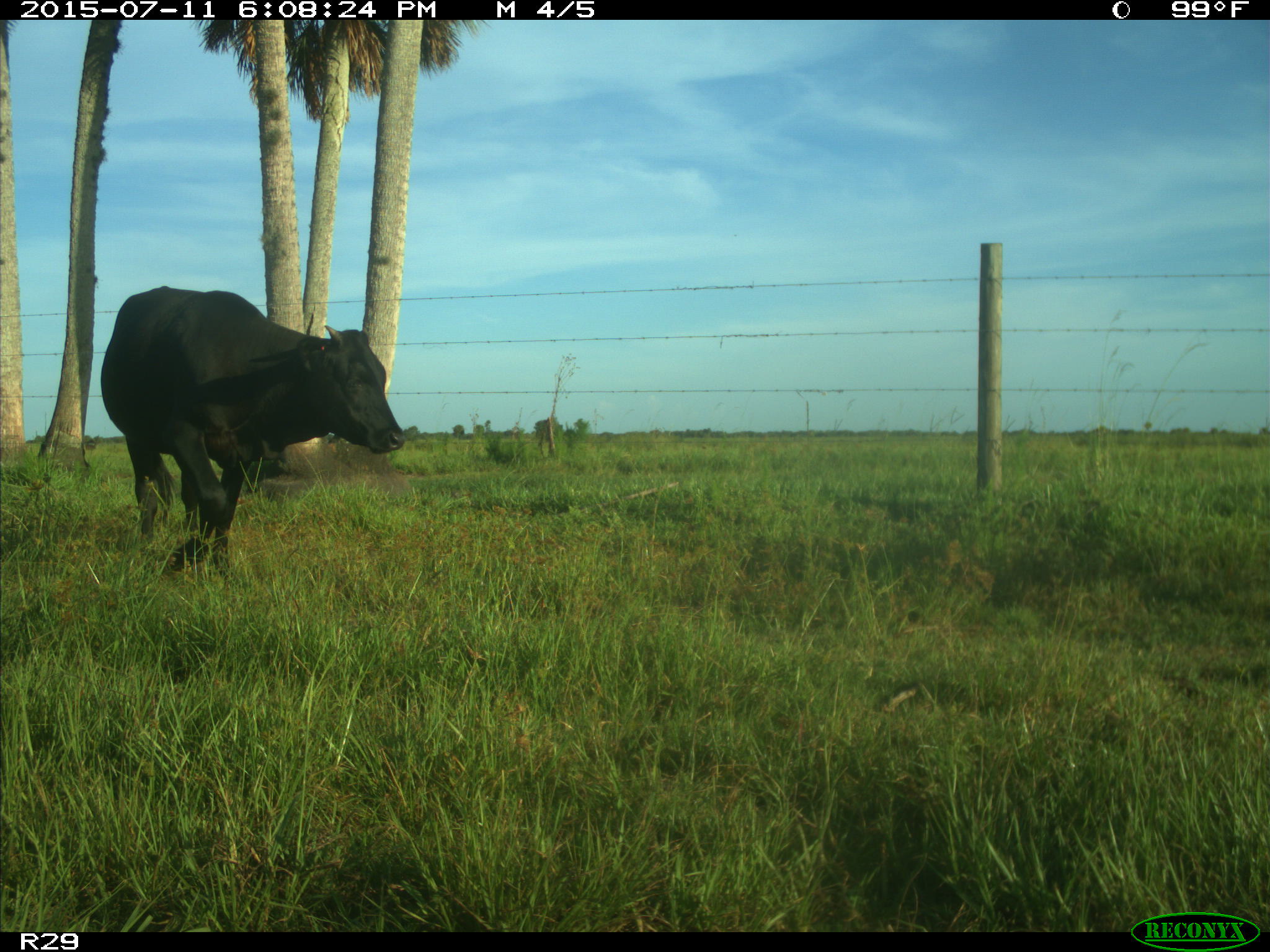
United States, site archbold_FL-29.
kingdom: Animalia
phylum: Chordata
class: Mammalia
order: Artiodactyla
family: Bovidae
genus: Bos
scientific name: Bos taurus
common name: domestic cow